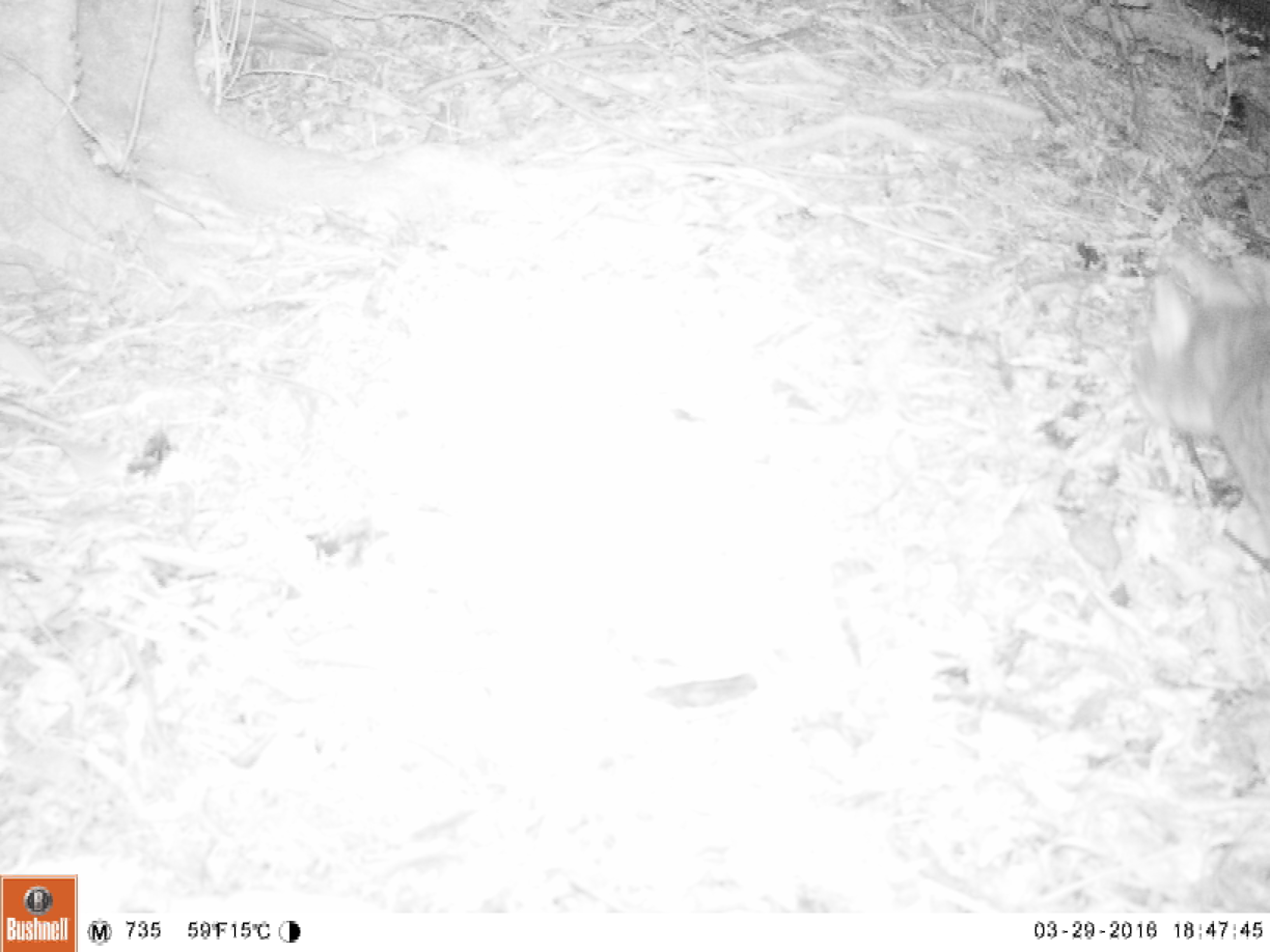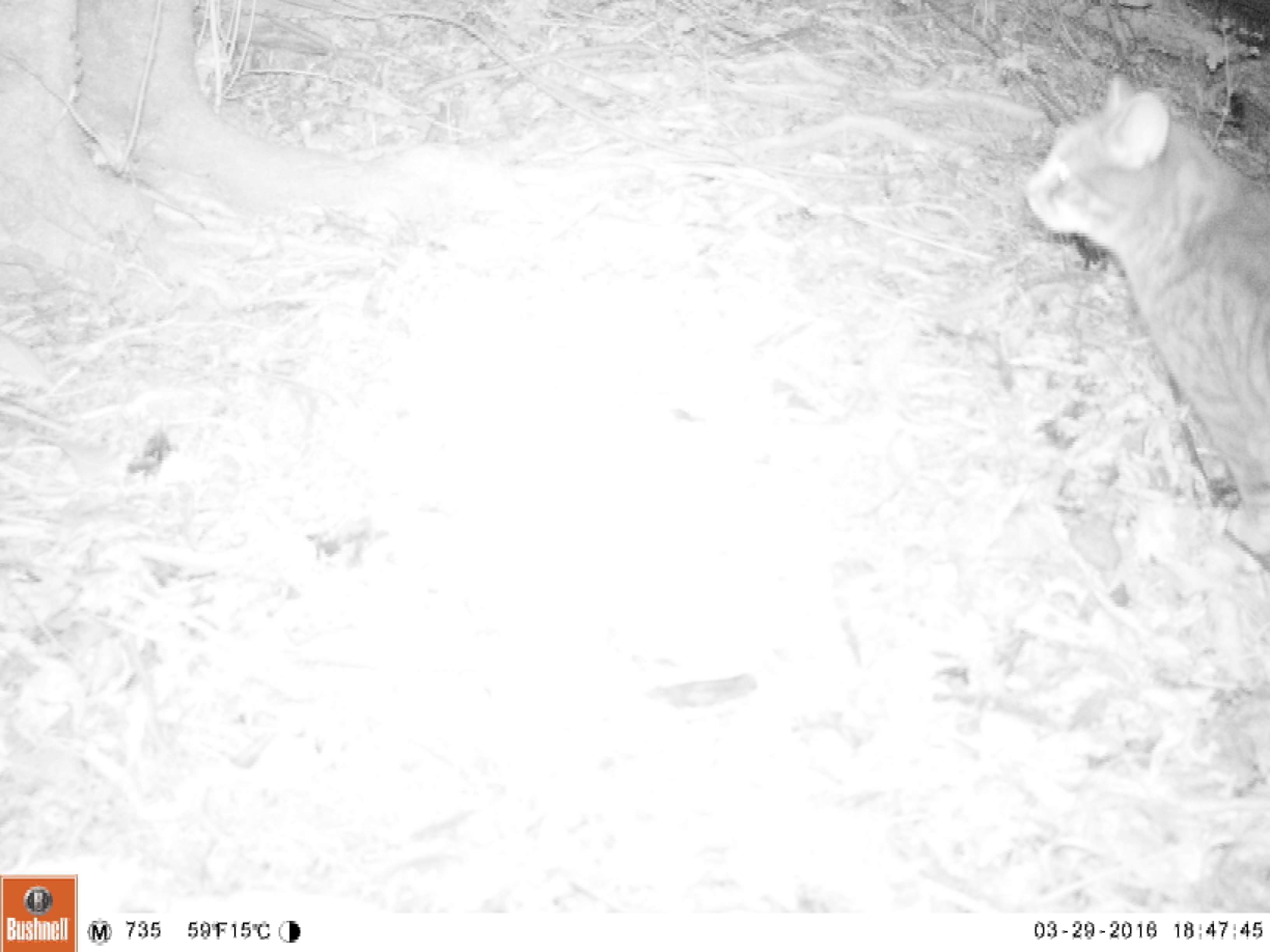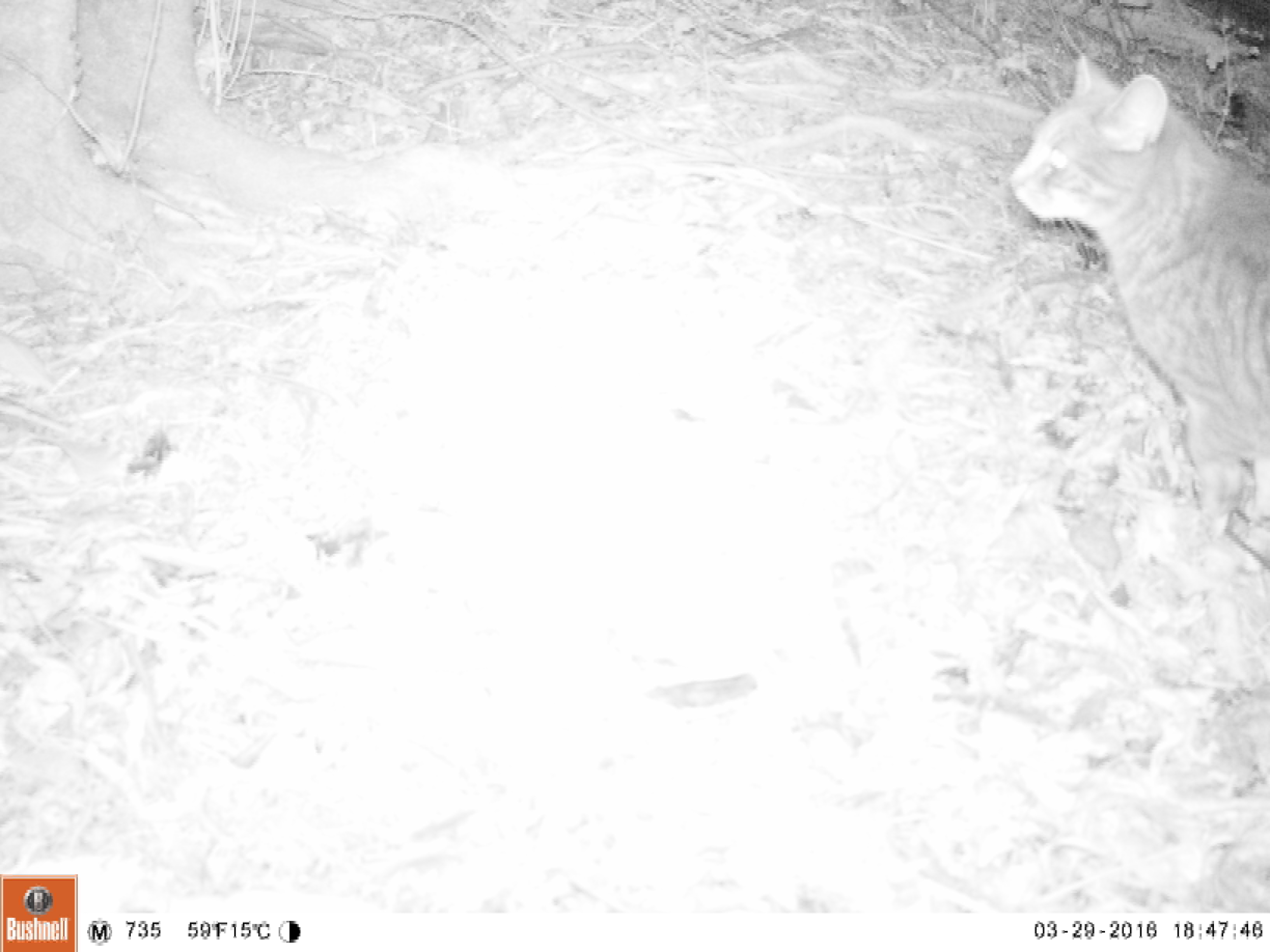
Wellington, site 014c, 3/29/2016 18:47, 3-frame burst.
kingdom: Animalia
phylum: Chordata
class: Mammalia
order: Carnivora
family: Felidae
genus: Felis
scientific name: Felis catus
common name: cat